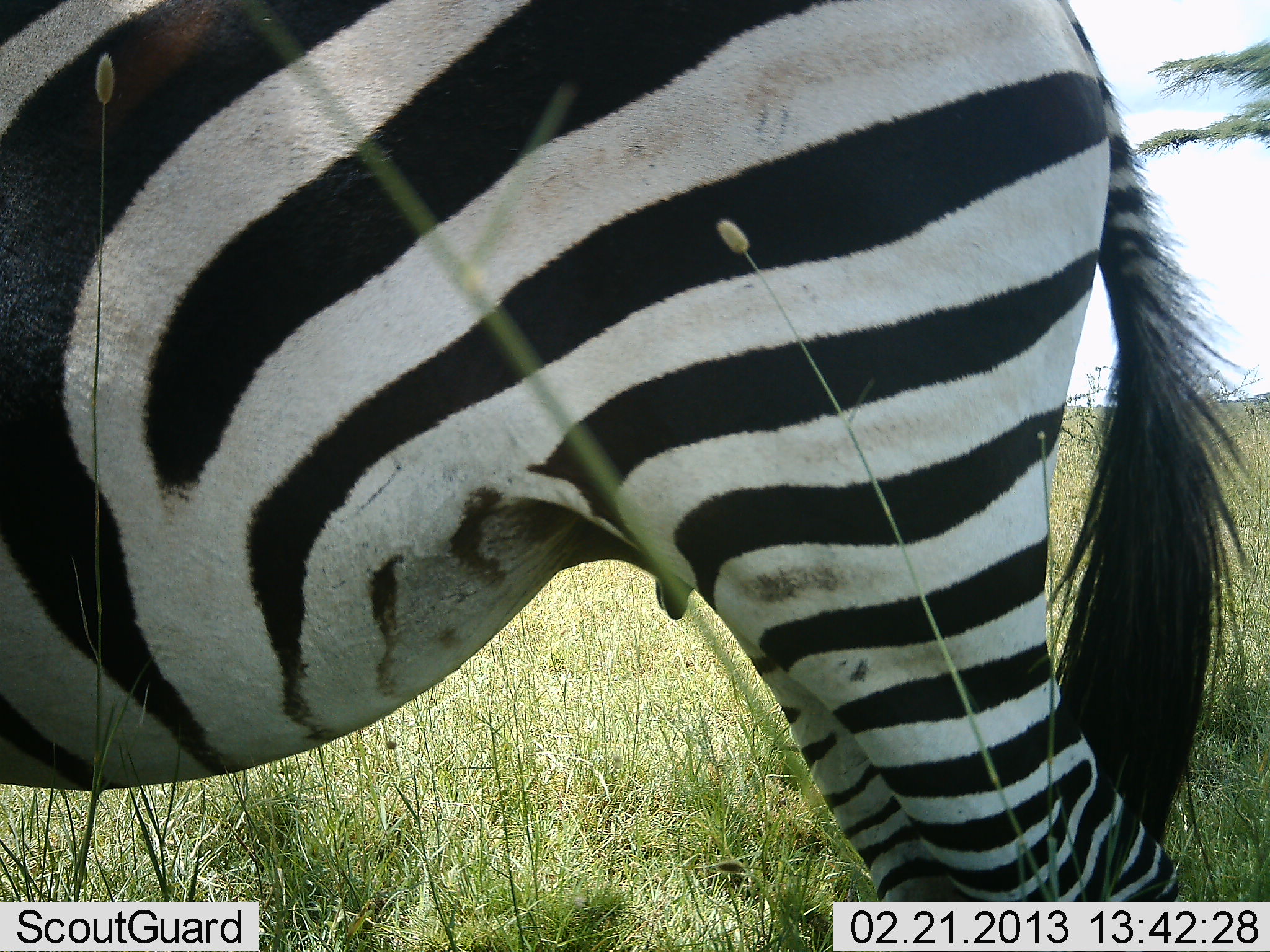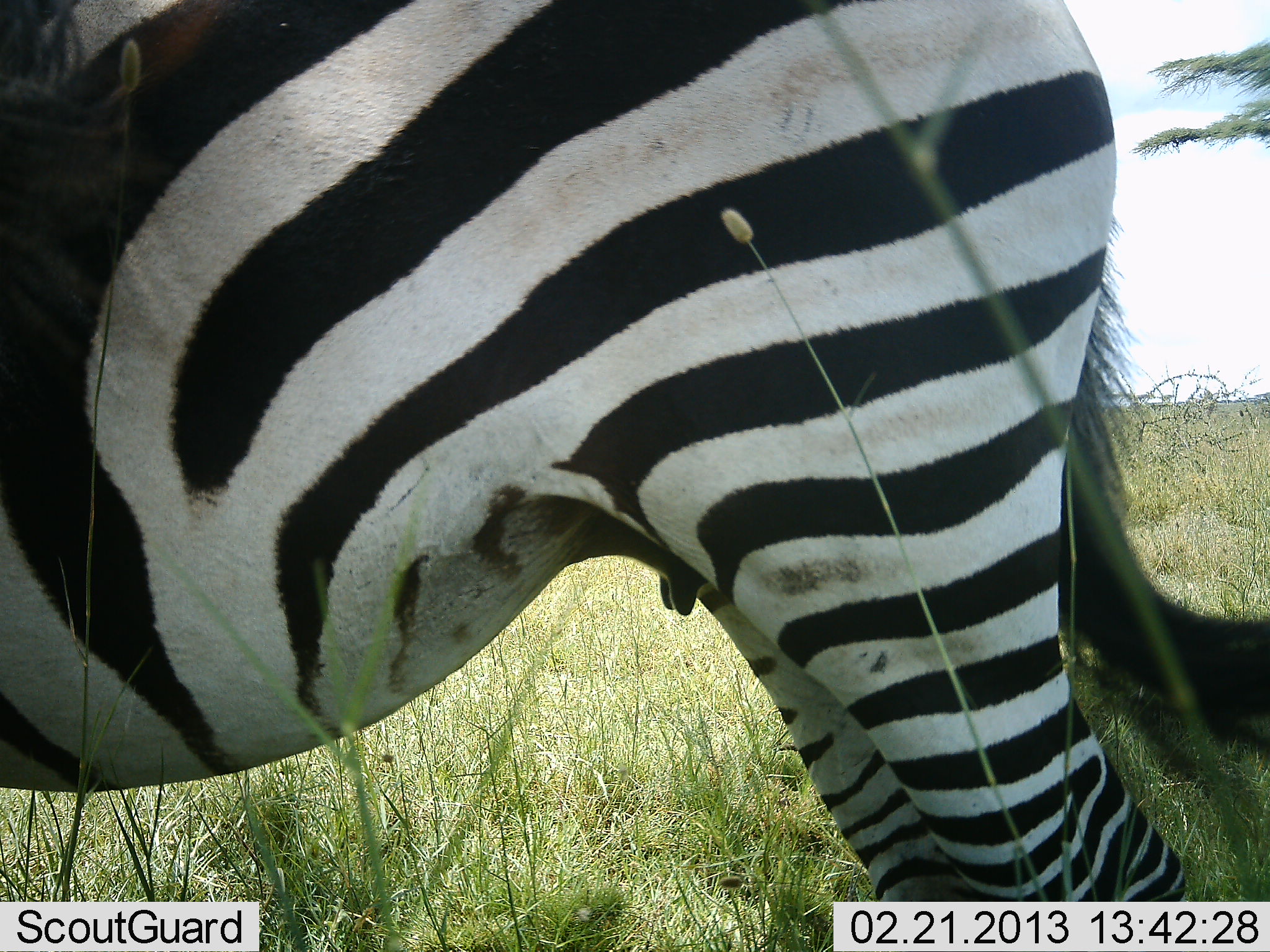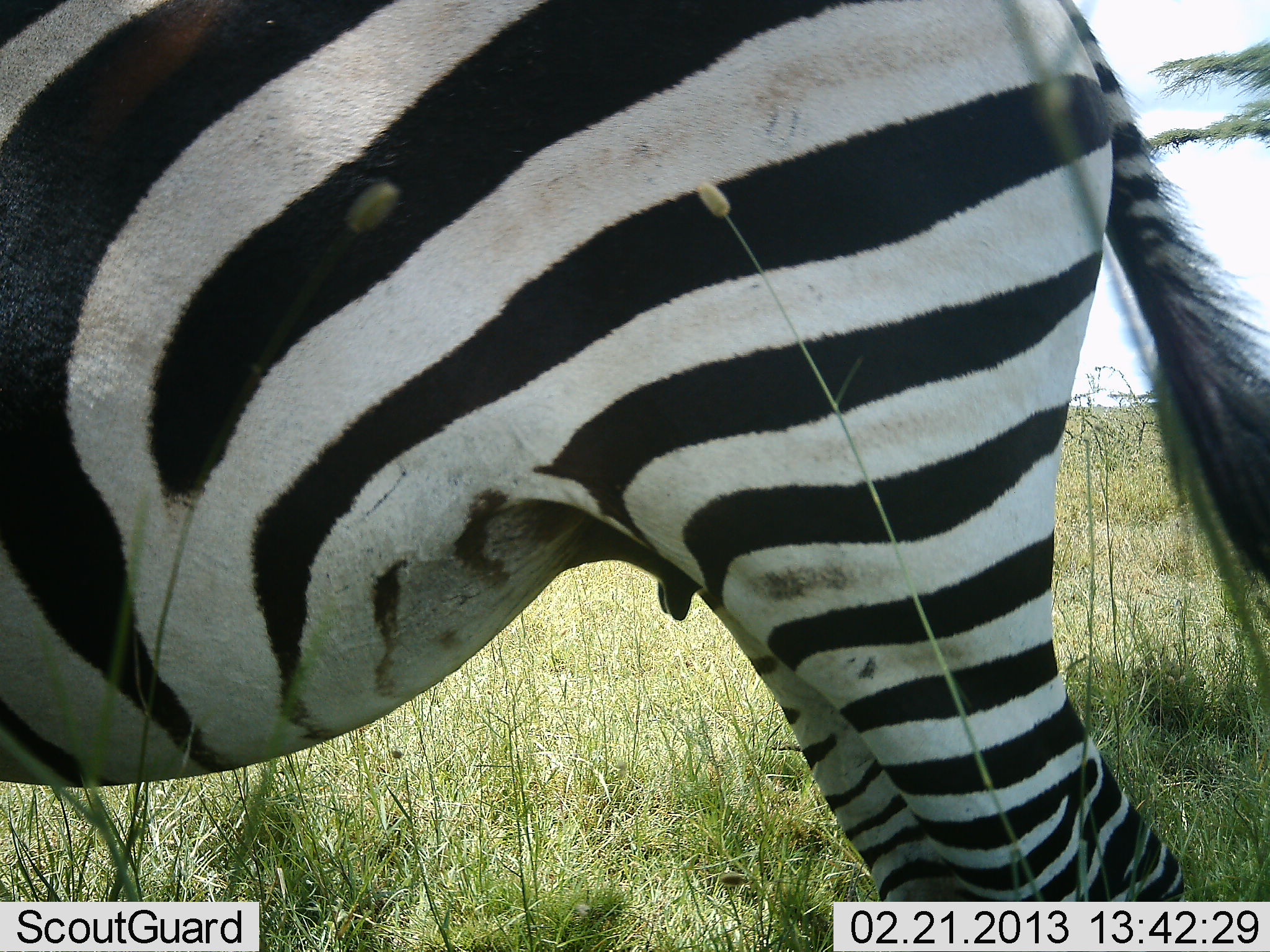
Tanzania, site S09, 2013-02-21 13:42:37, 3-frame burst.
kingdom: Animalia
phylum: Chordata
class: Mammalia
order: Perissodactyla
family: Equidae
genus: Equus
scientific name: Equus quagga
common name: plains zebra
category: zebra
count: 1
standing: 100%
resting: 0%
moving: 0%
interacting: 4%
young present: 0%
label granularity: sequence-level